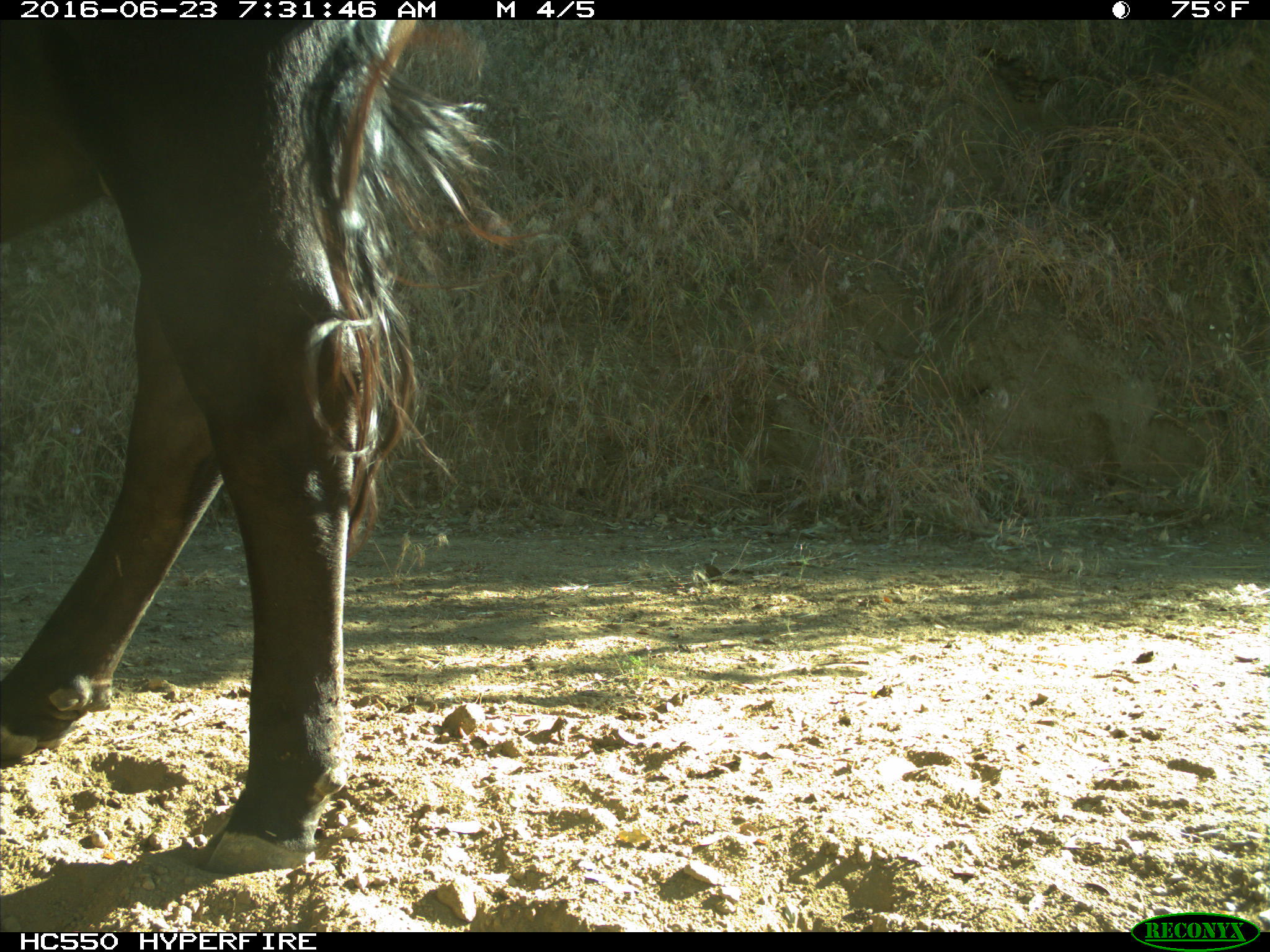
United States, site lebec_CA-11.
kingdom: Animalia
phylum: Chordata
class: Mammalia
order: Artiodactyla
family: Bovidae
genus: Bos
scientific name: Bos taurus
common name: domestic cow